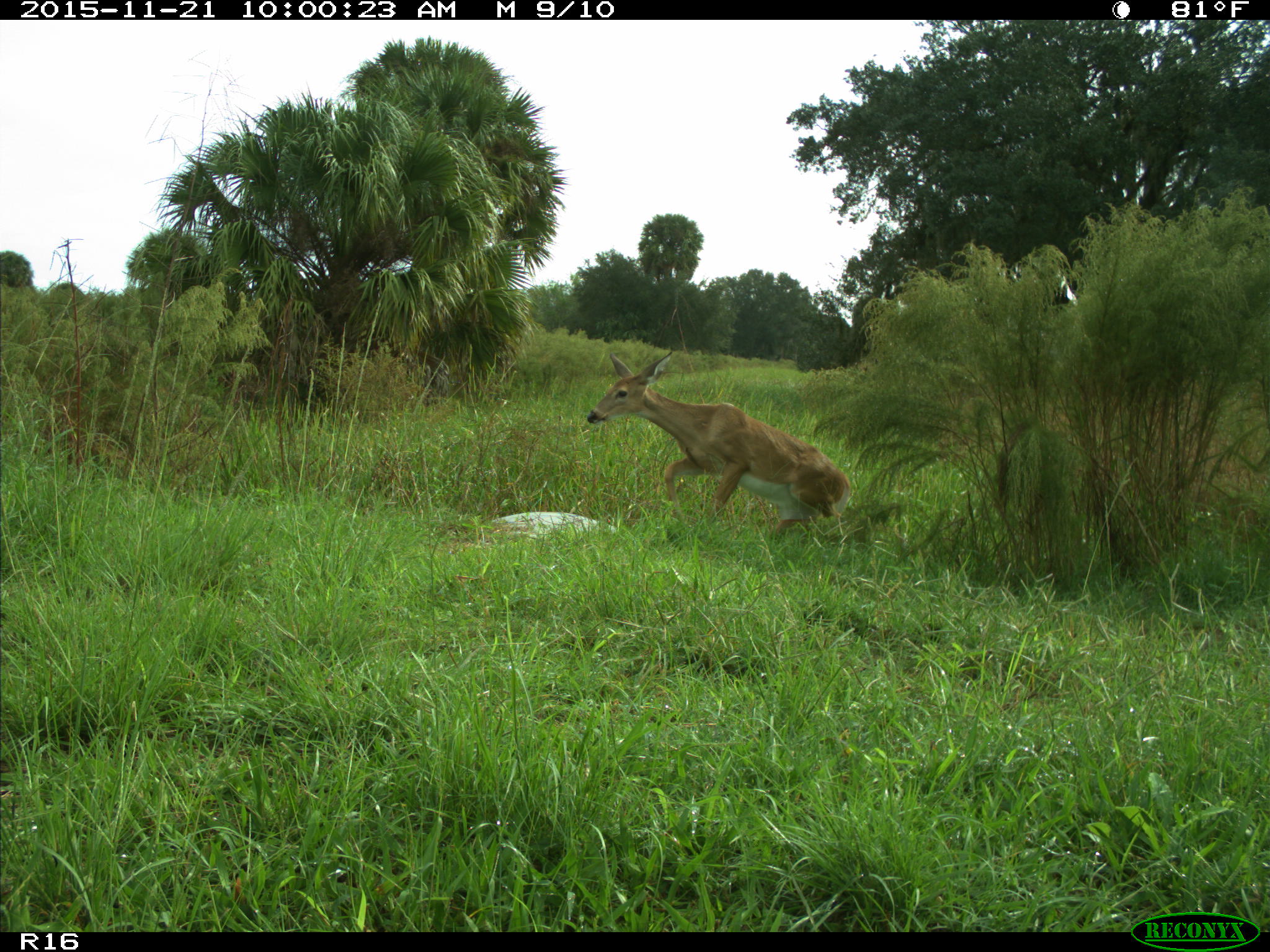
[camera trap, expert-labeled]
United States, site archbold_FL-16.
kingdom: Animalia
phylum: Chordata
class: Mammalia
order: Artiodactyla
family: Cervidae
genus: Odocoileus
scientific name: Odocoileus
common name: deer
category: unidentified deer